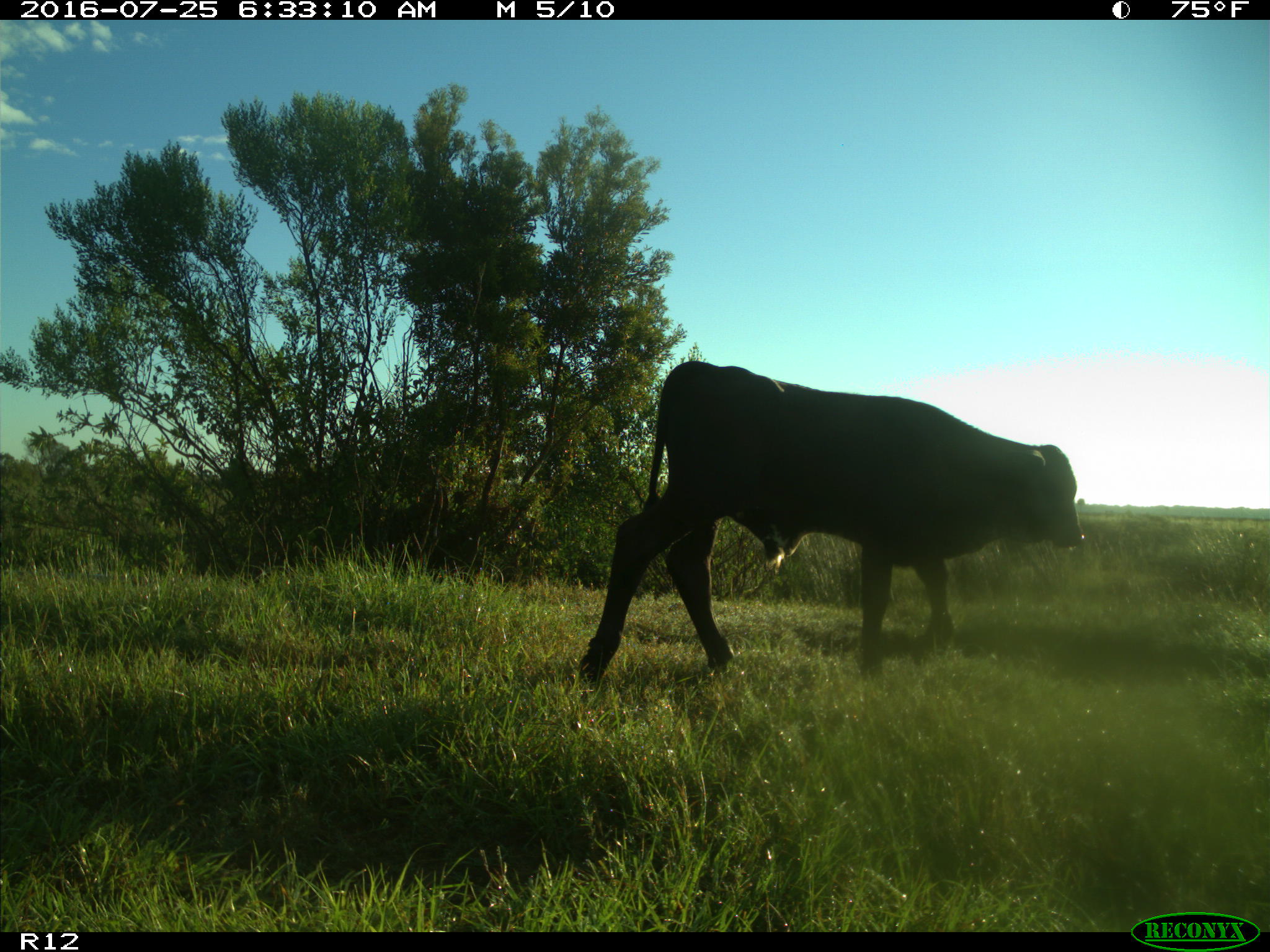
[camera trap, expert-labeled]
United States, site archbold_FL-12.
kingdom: Animalia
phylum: Chordata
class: Mammalia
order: Artiodactyla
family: Bovidae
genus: Bos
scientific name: Bos taurus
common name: domestic cow